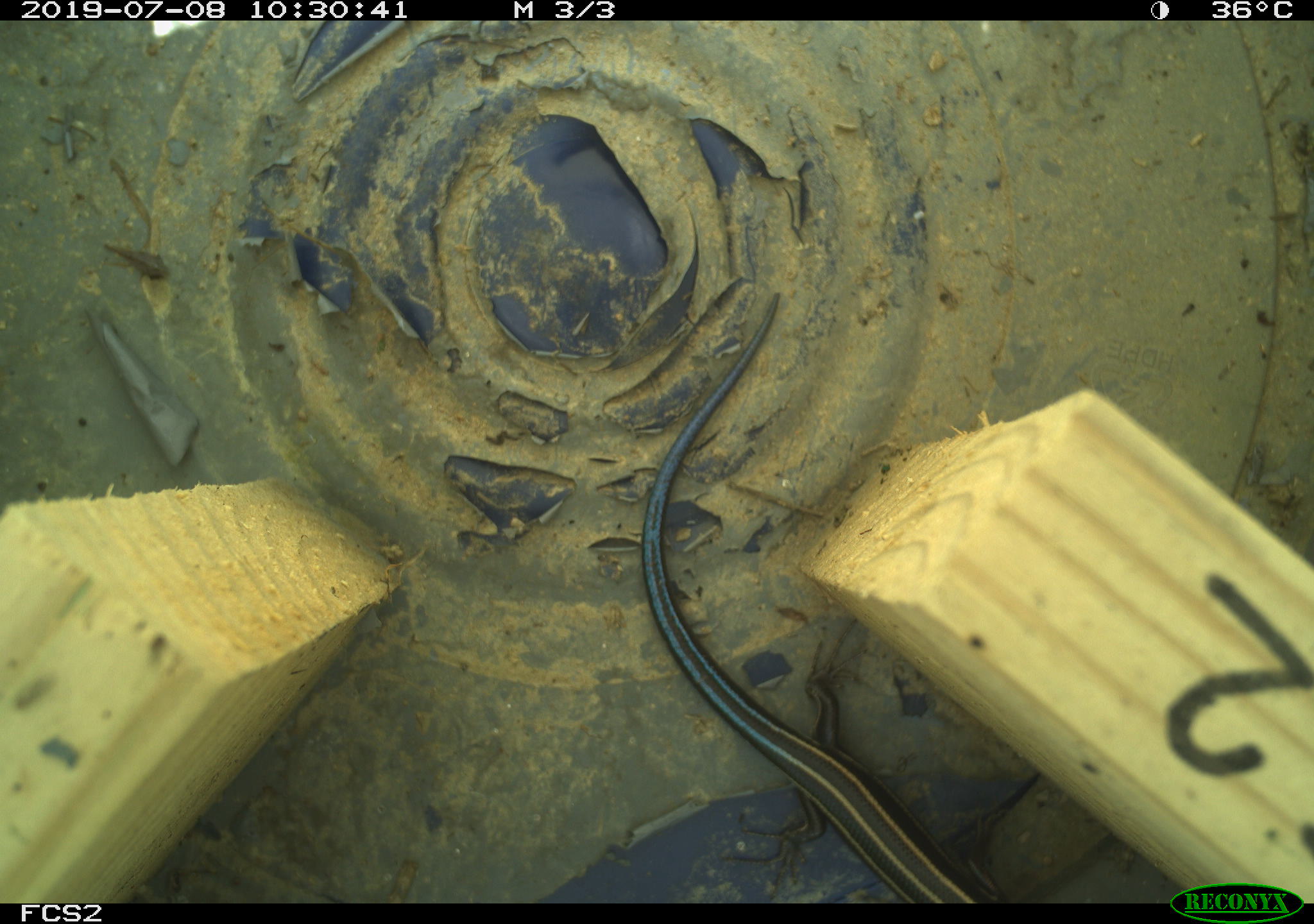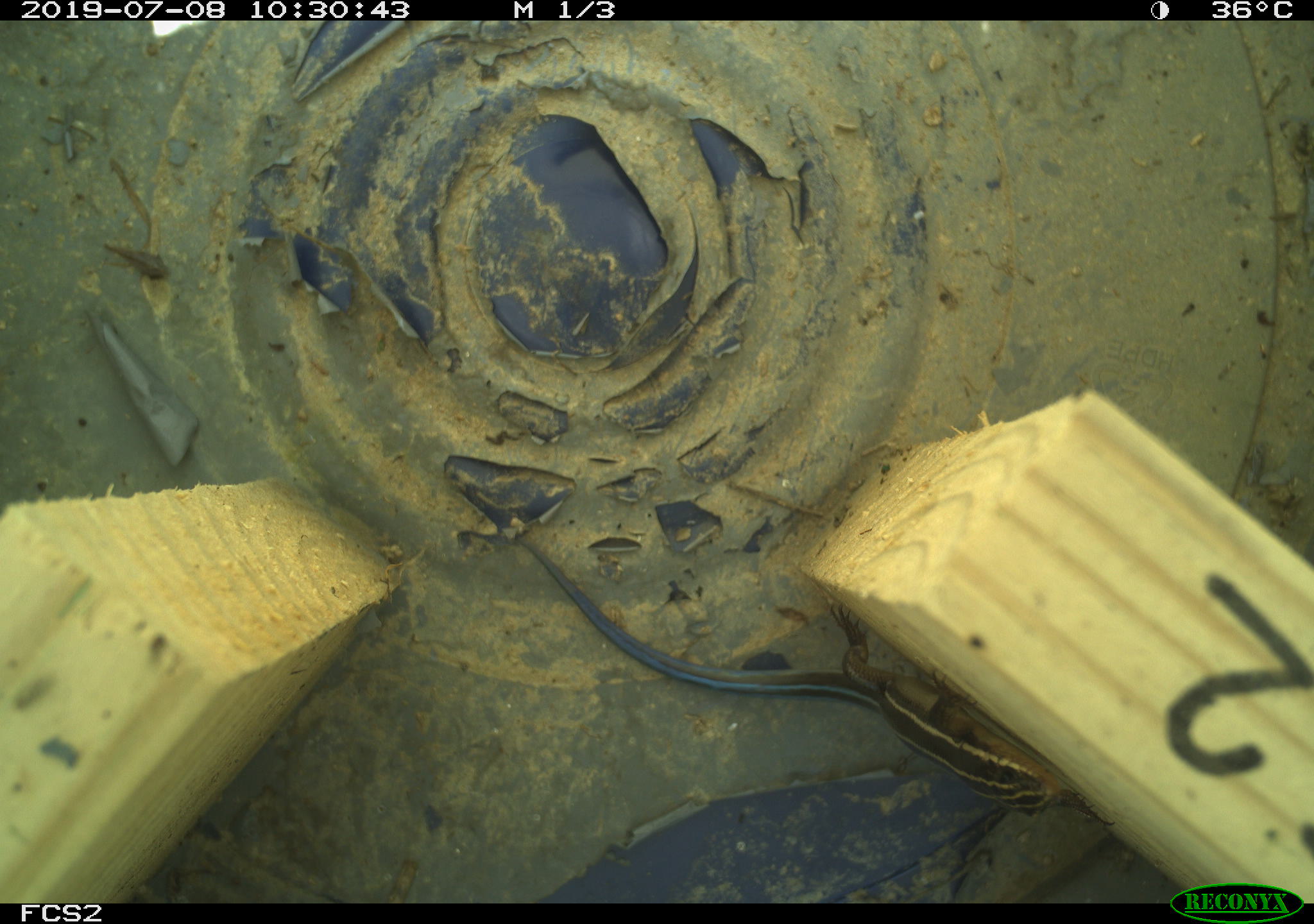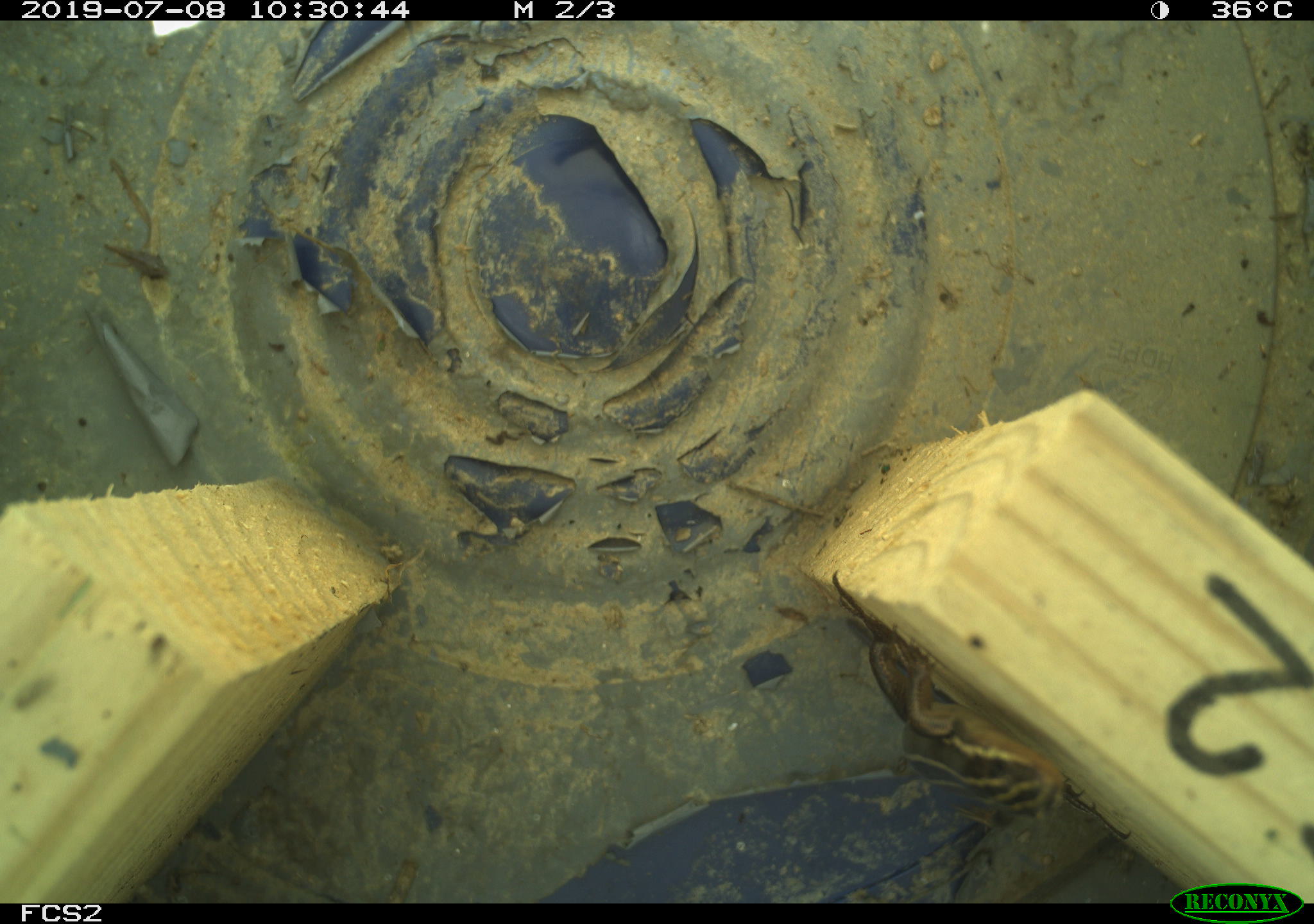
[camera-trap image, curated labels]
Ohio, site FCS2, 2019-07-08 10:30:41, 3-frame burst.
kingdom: Animalia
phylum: Chordata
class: Reptilia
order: Squamata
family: Scincidae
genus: Plestiodon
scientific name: Plestiodon fasciatus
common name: common five-lined skink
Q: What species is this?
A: Common five-lined skink (Plestiodon fasciatus).